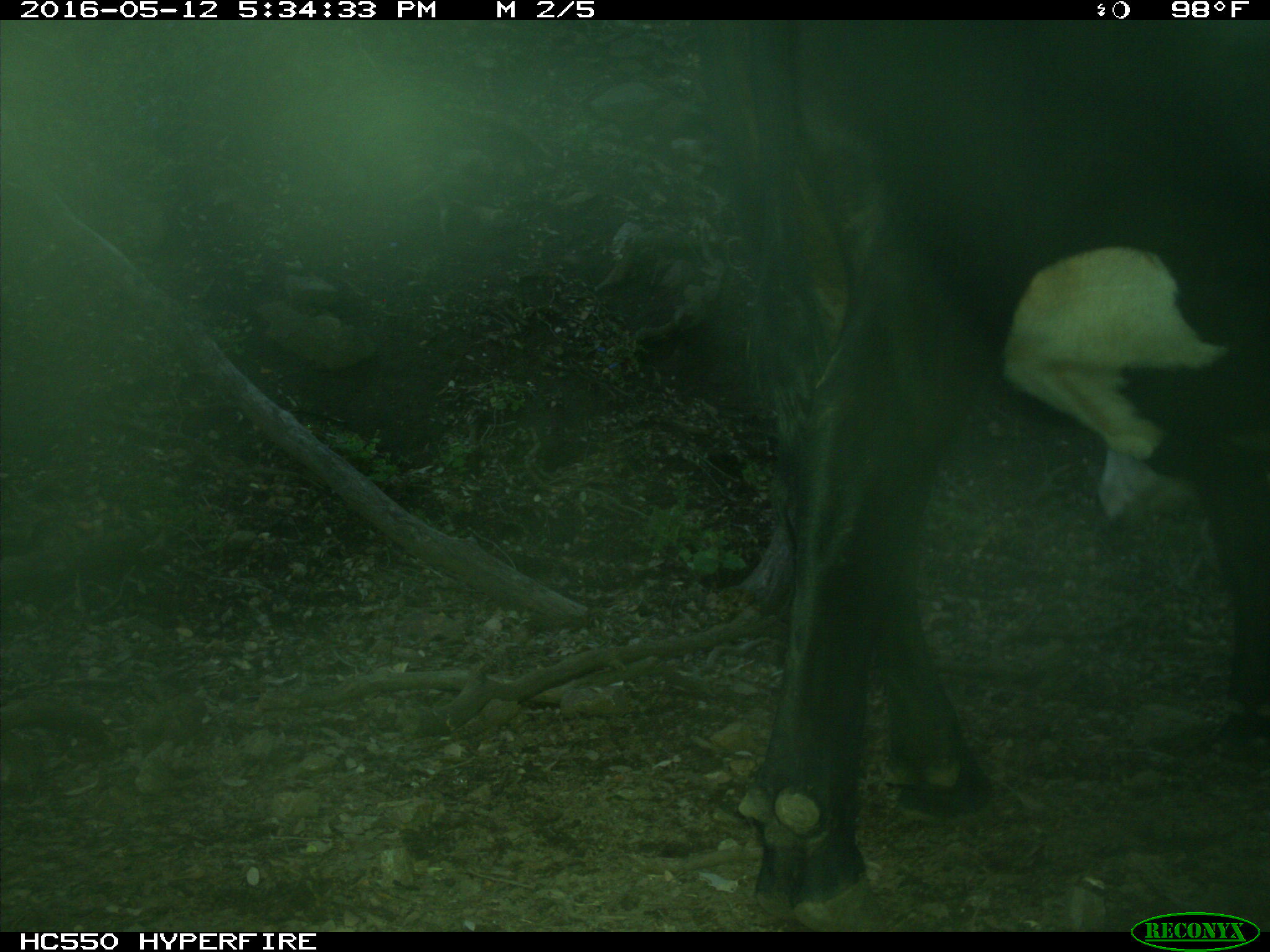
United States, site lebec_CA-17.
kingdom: Animalia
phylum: Chordata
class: Mammalia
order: Artiodactyla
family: Bovidae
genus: Bos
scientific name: Bos taurus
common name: domestic cow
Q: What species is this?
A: Bos taurus (domestic cow).